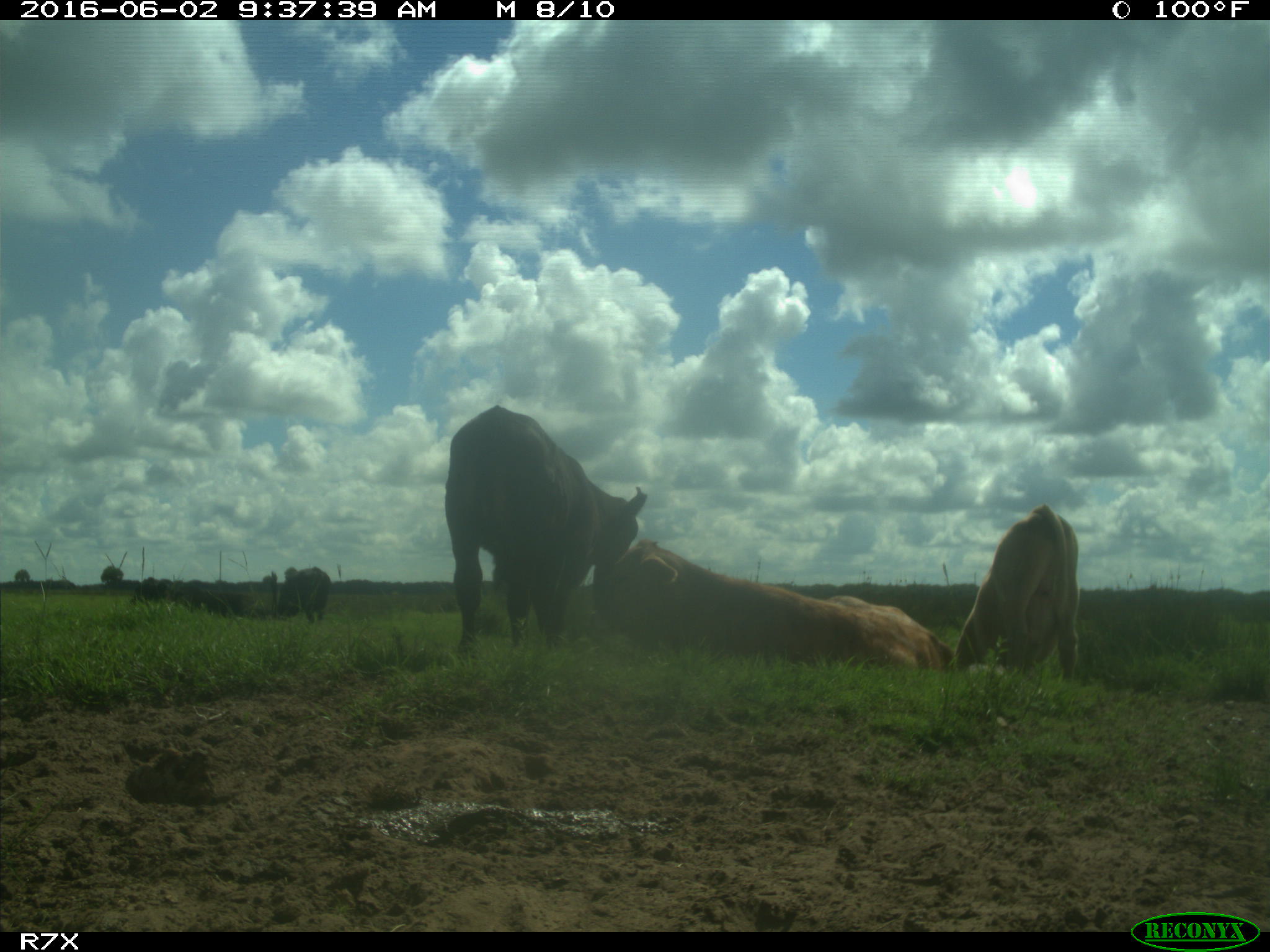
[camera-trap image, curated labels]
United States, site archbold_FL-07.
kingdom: Animalia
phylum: Chordata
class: Mammalia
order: Artiodactyla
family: Bovidae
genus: Bos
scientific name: Bos taurus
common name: domestic cow